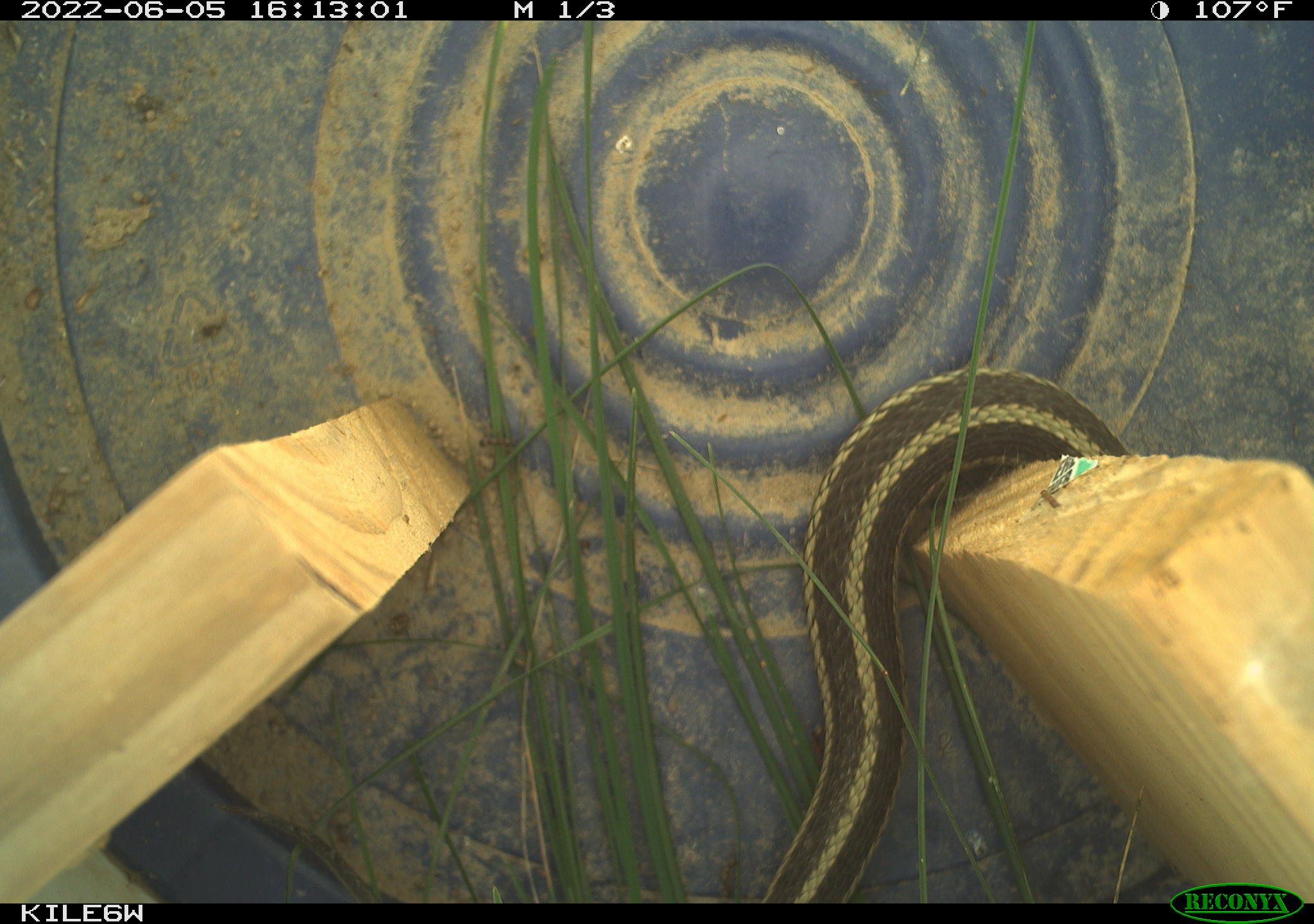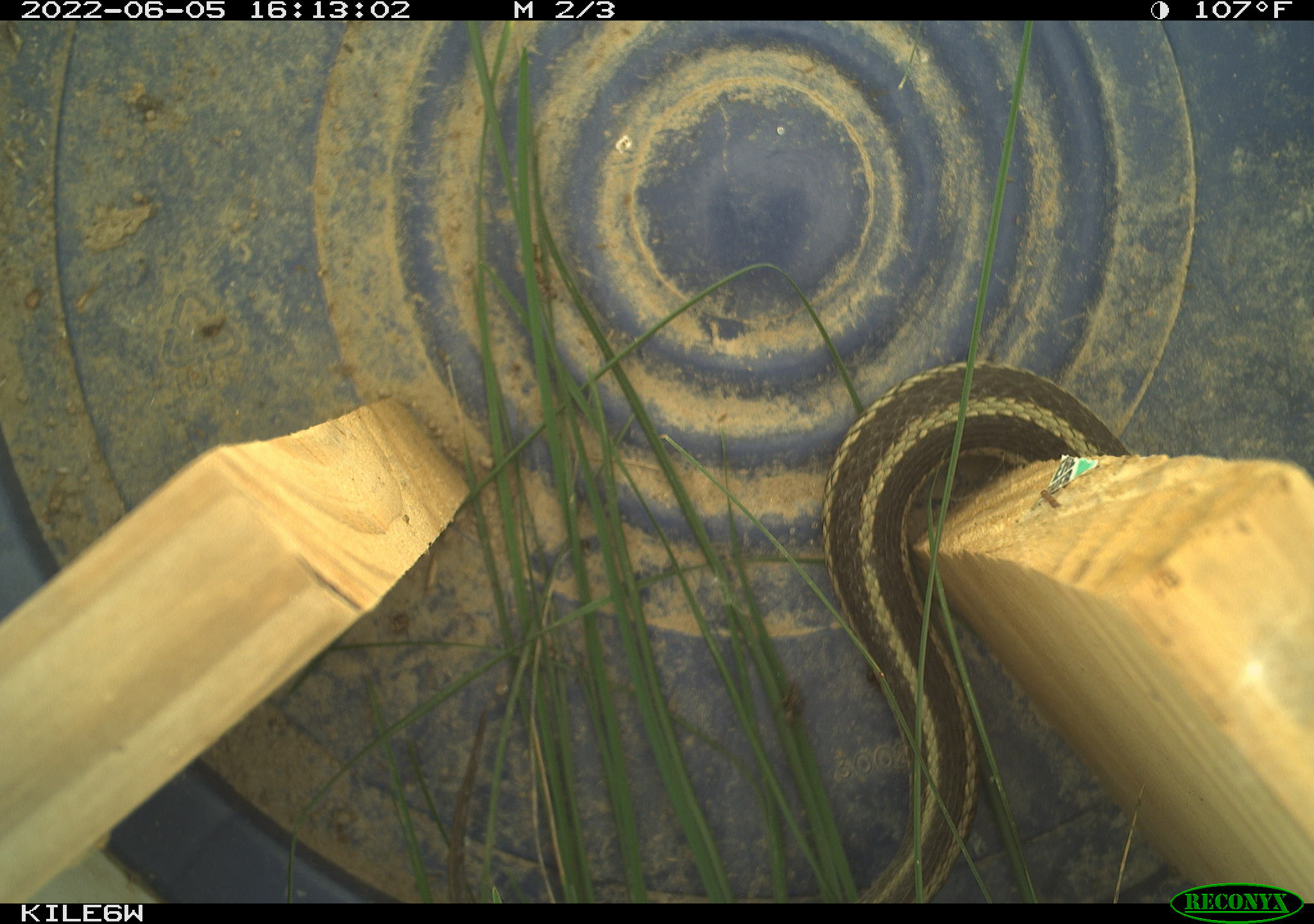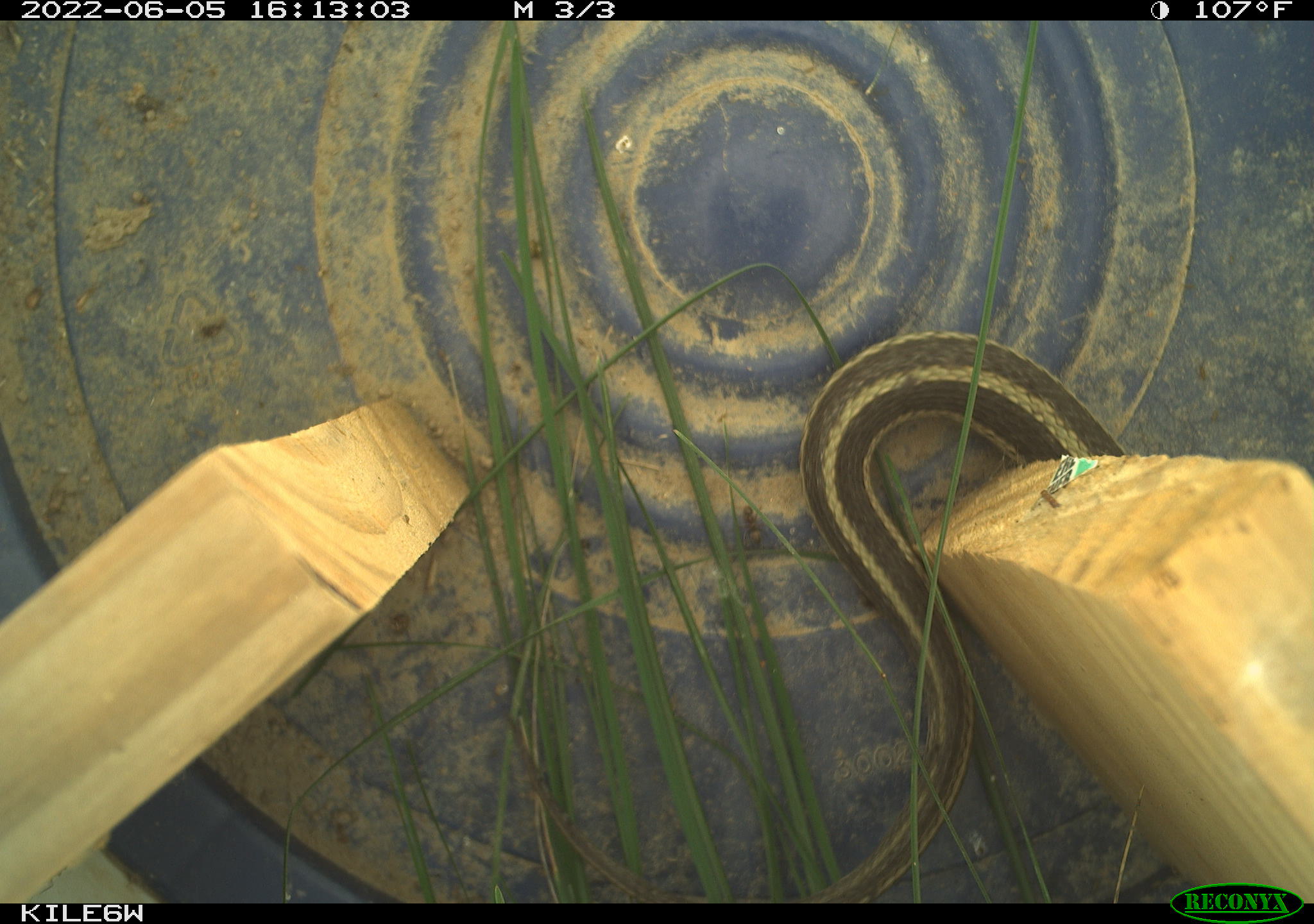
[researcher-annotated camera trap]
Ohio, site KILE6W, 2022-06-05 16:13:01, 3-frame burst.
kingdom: Animalia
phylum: Chordata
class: Reptilia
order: Squamata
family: Colubridae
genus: Thamnophis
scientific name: Thamnophis sirtalis sirtalis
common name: eastern gartersnake